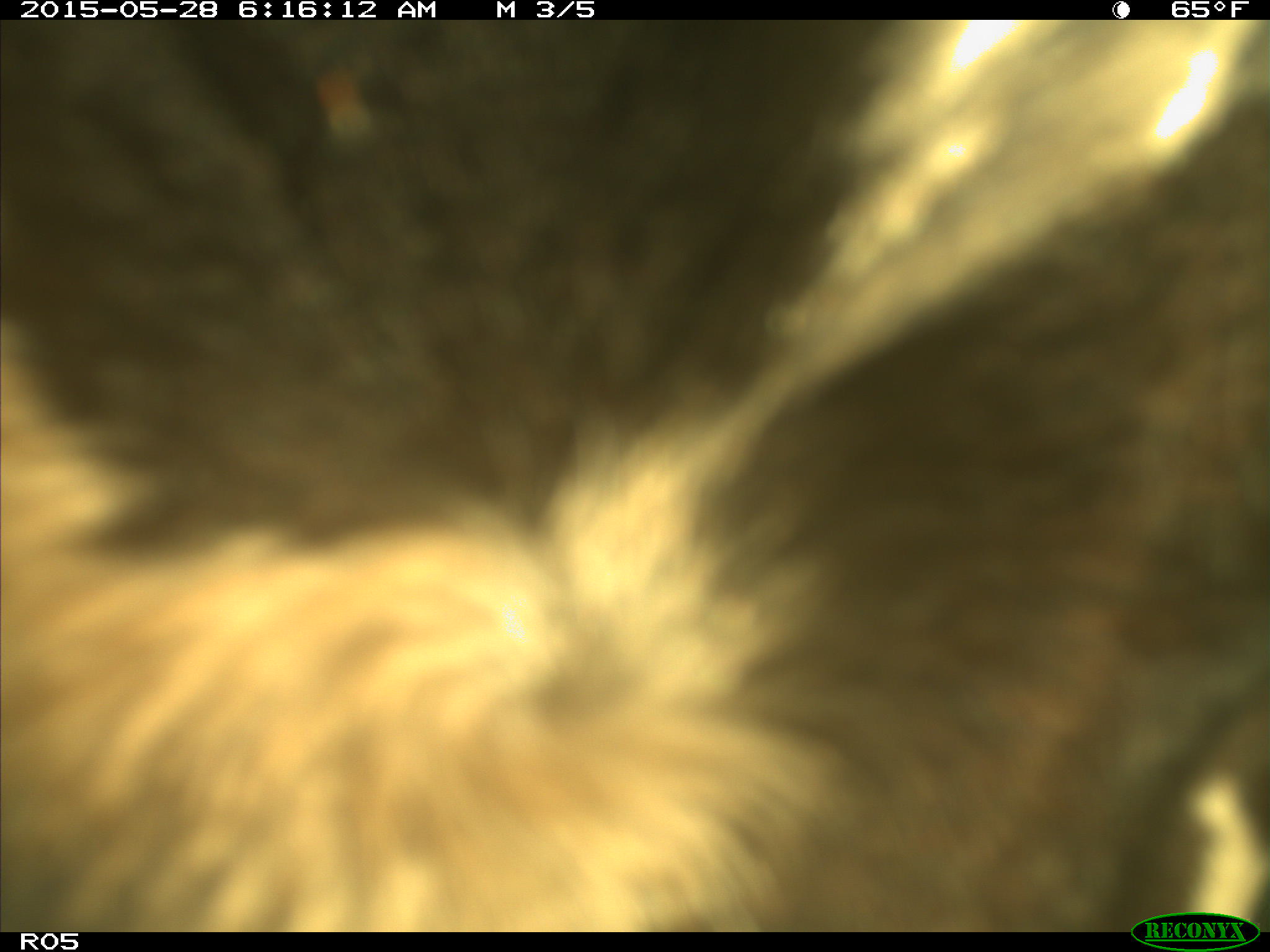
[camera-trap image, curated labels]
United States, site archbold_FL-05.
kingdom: Animalia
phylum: Chordata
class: Mammalia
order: Artiodactyla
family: Bovidae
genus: Bos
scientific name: Bos taurus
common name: domestic cow